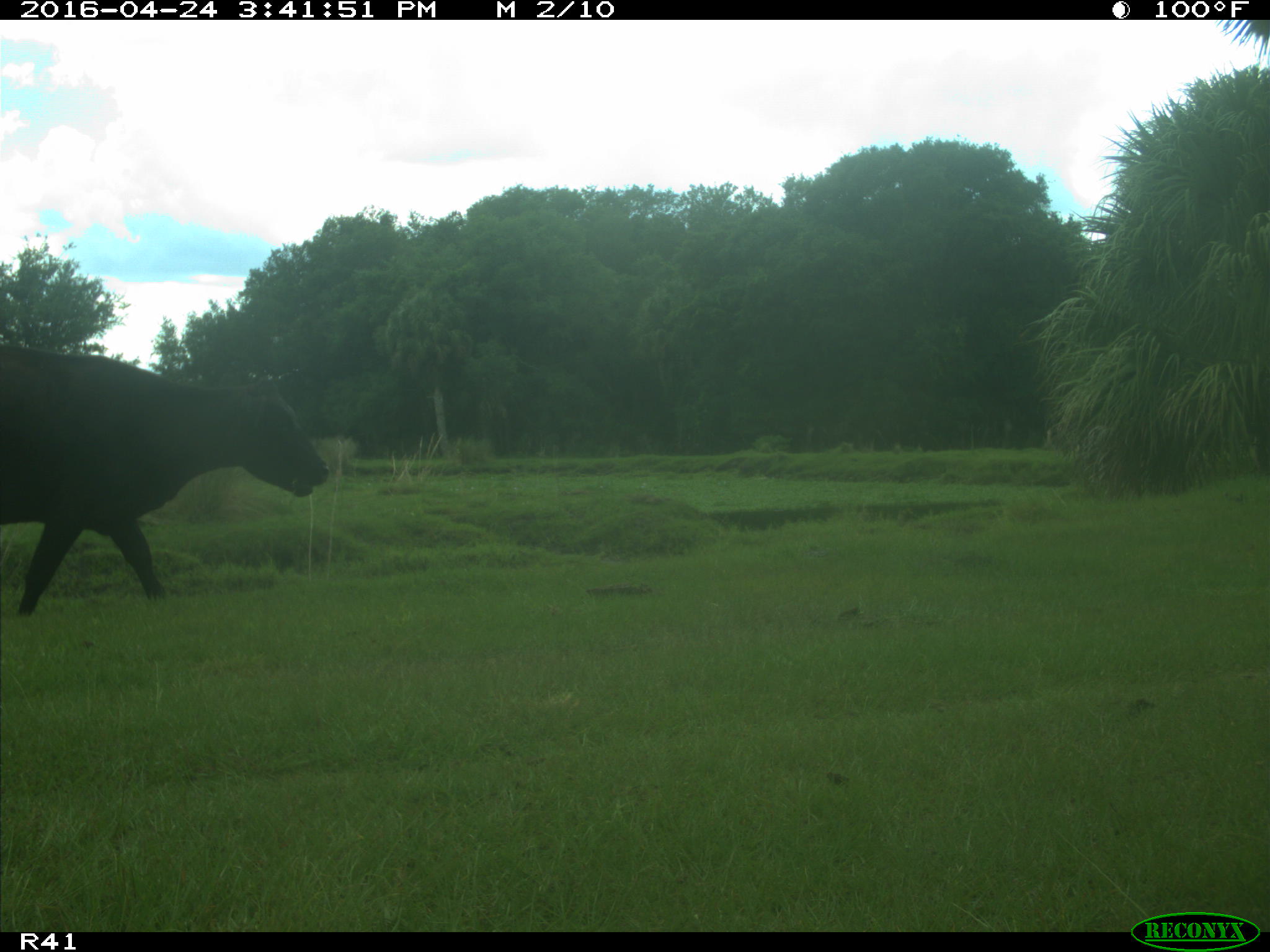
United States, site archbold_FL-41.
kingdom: Animalia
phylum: Chordata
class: Mammalia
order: Artiodactyla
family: Bovidae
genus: Bos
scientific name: Bos taurus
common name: domestic cow